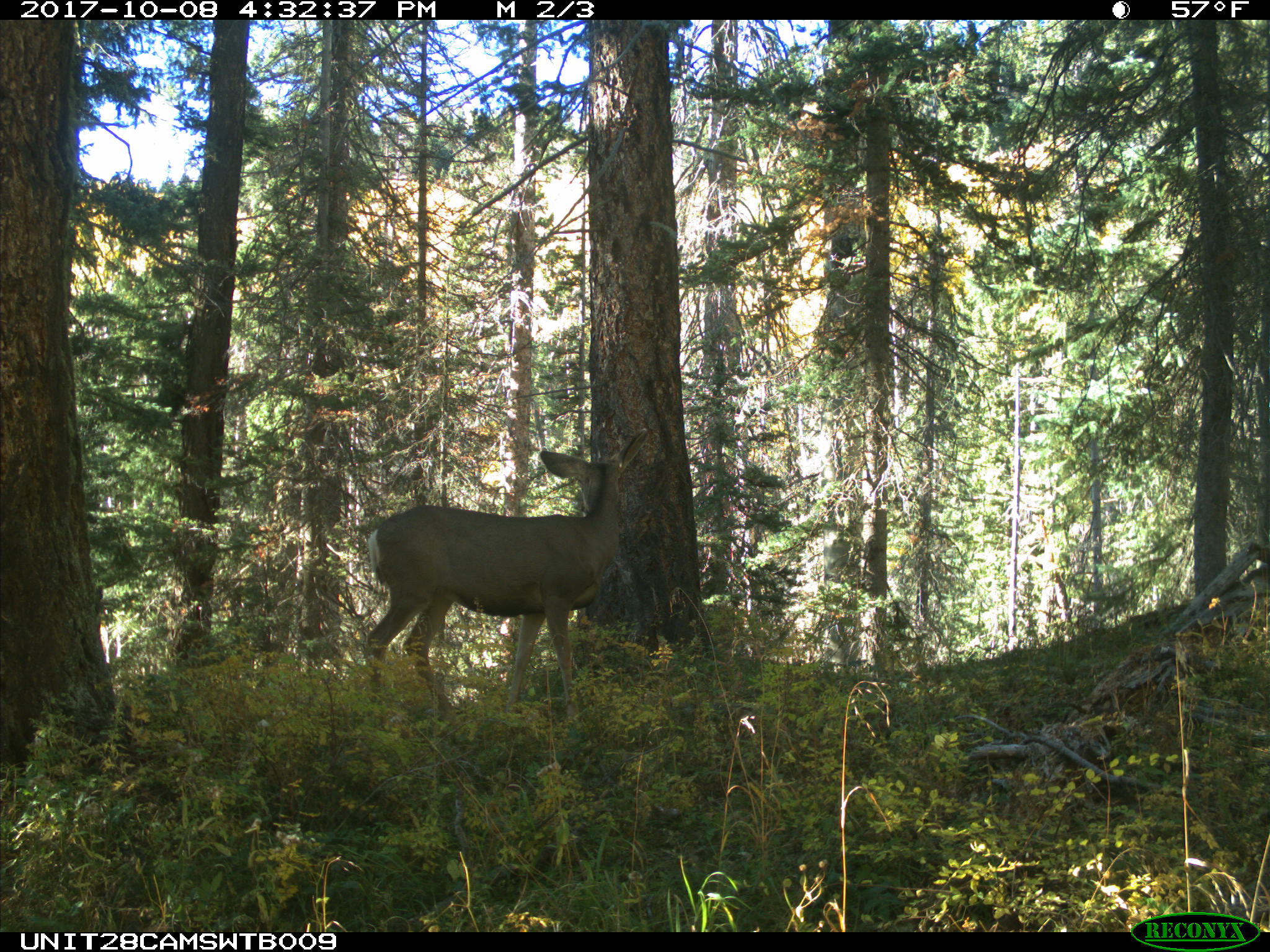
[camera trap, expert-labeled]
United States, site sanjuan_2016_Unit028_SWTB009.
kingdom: Animalia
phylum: Chordata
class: Mammalia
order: Artiodactyla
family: Cervidae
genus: Odocoileus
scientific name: Odocoileus hemionus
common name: mule deer